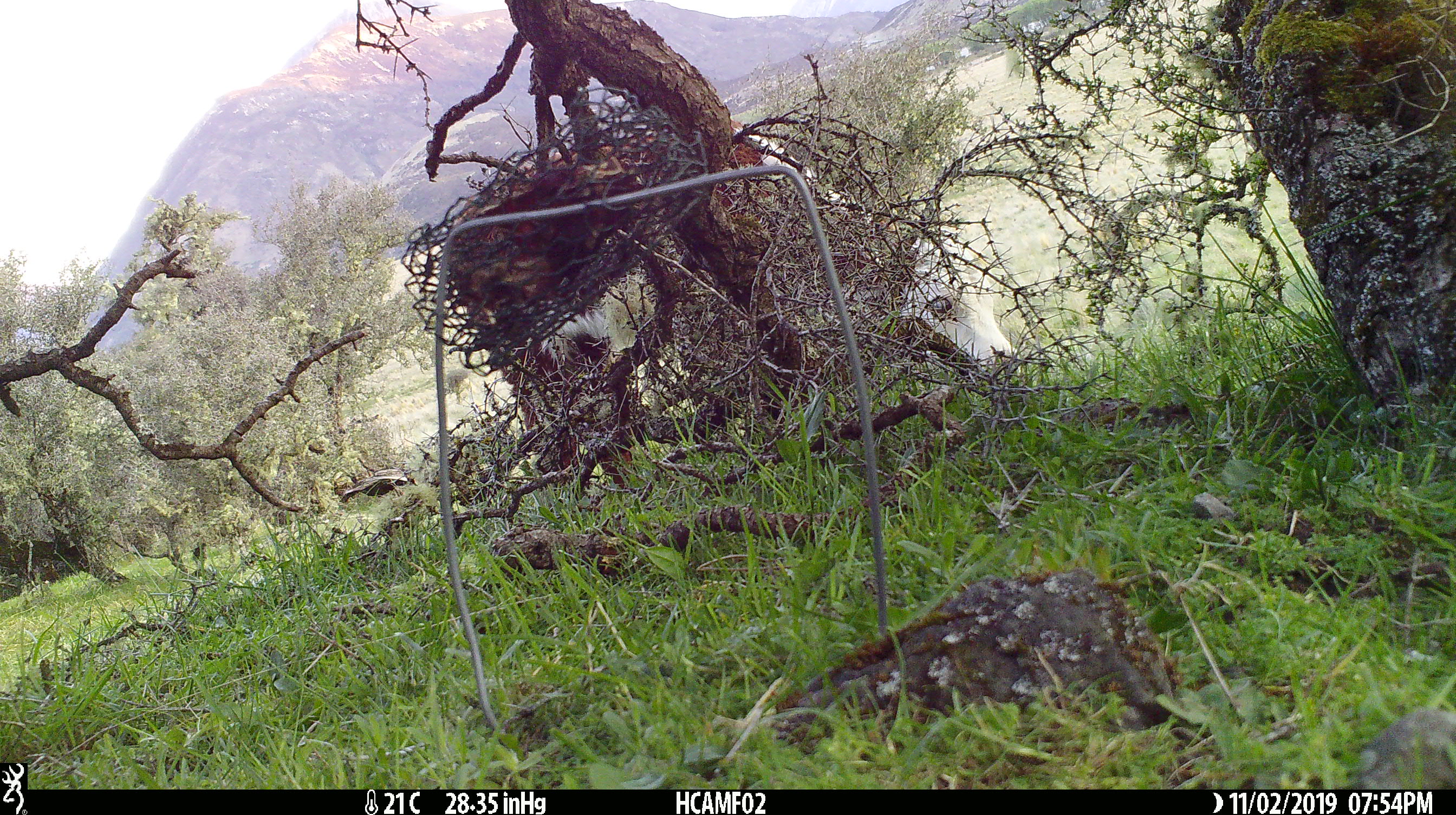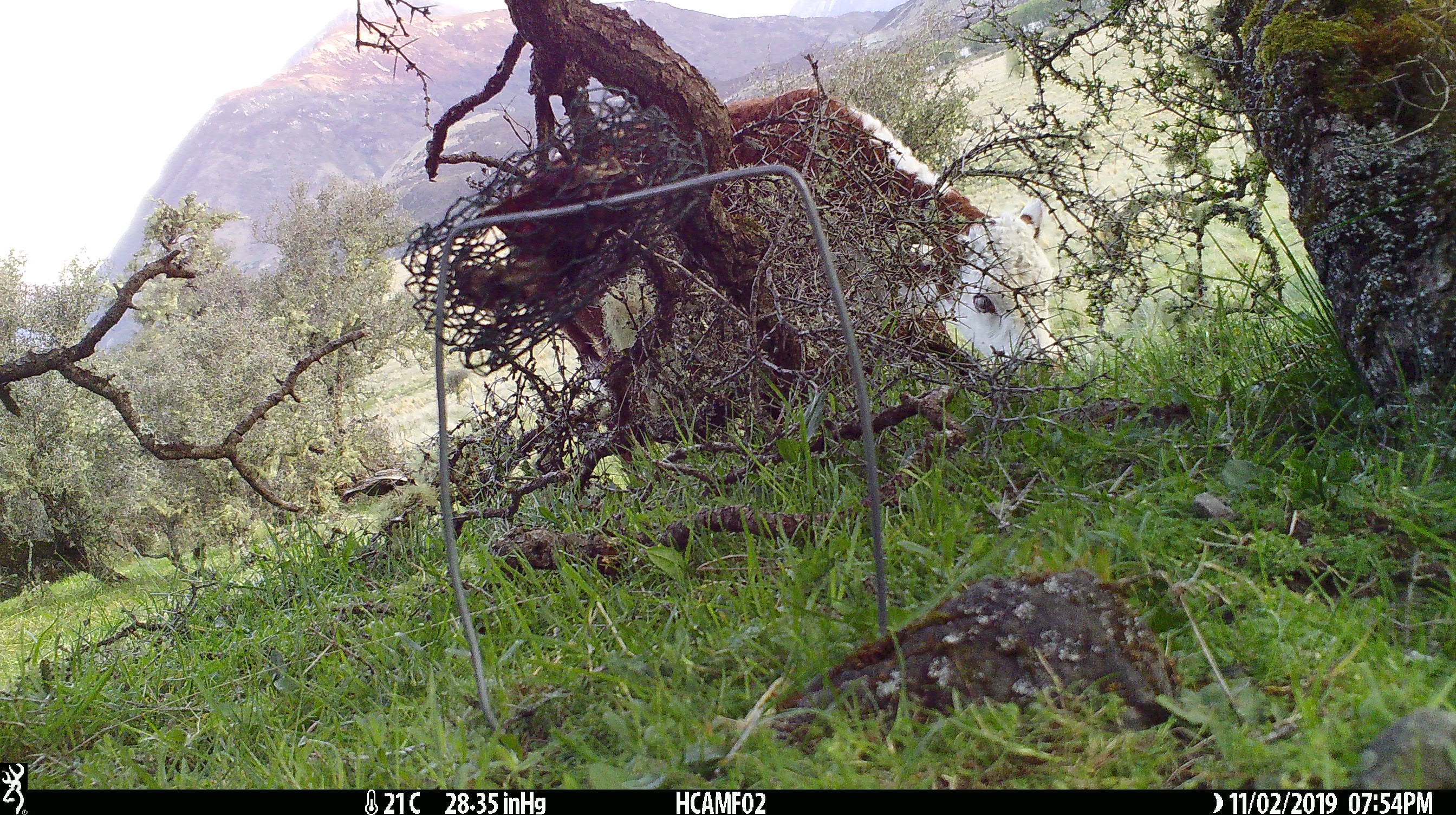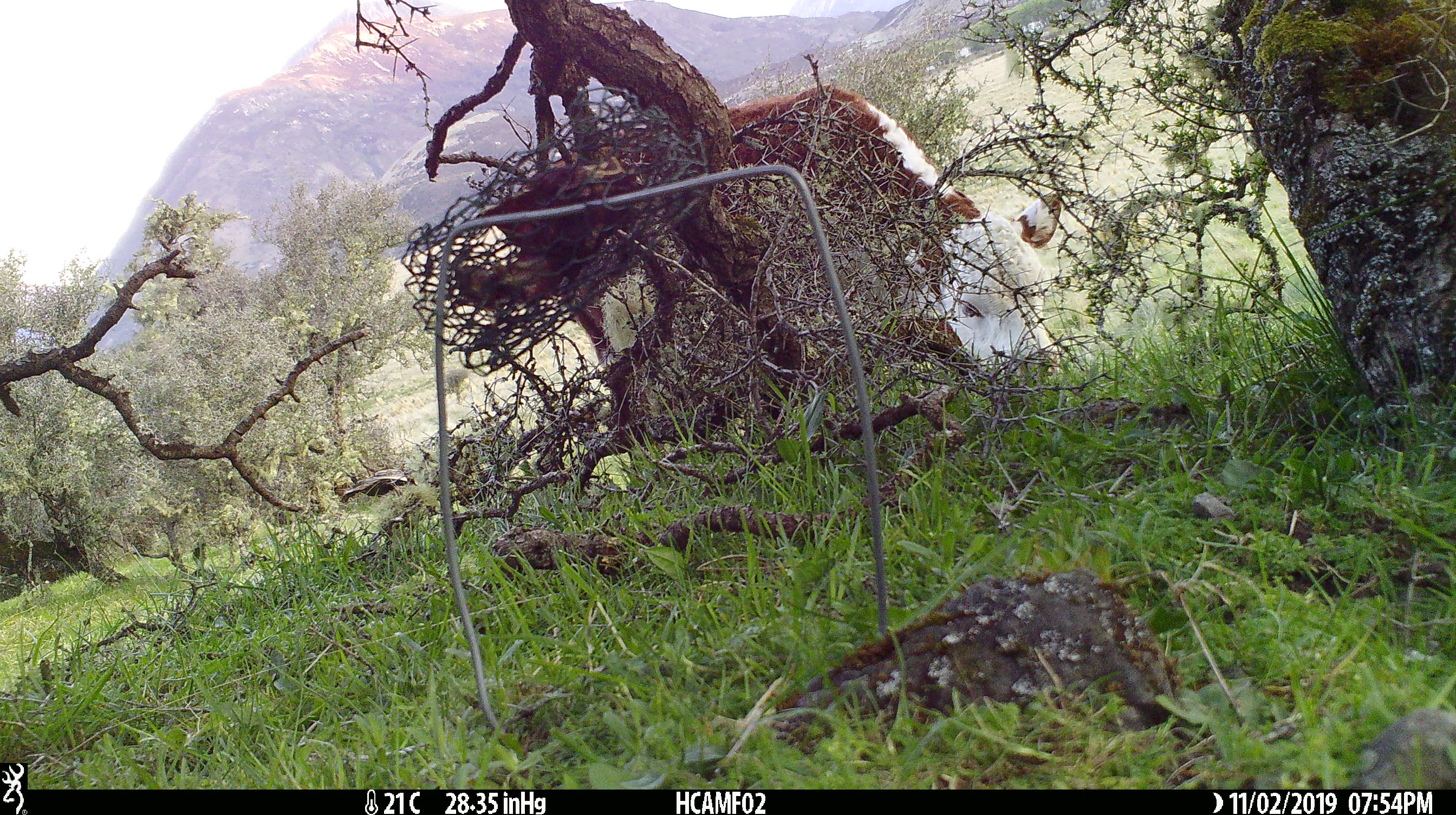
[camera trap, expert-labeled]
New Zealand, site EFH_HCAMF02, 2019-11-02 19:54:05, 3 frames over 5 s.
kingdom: Animalia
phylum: Chordata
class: Mammalia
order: Artiodactyla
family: Bovidae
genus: Bos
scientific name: Bos taurus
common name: domestic cow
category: cow